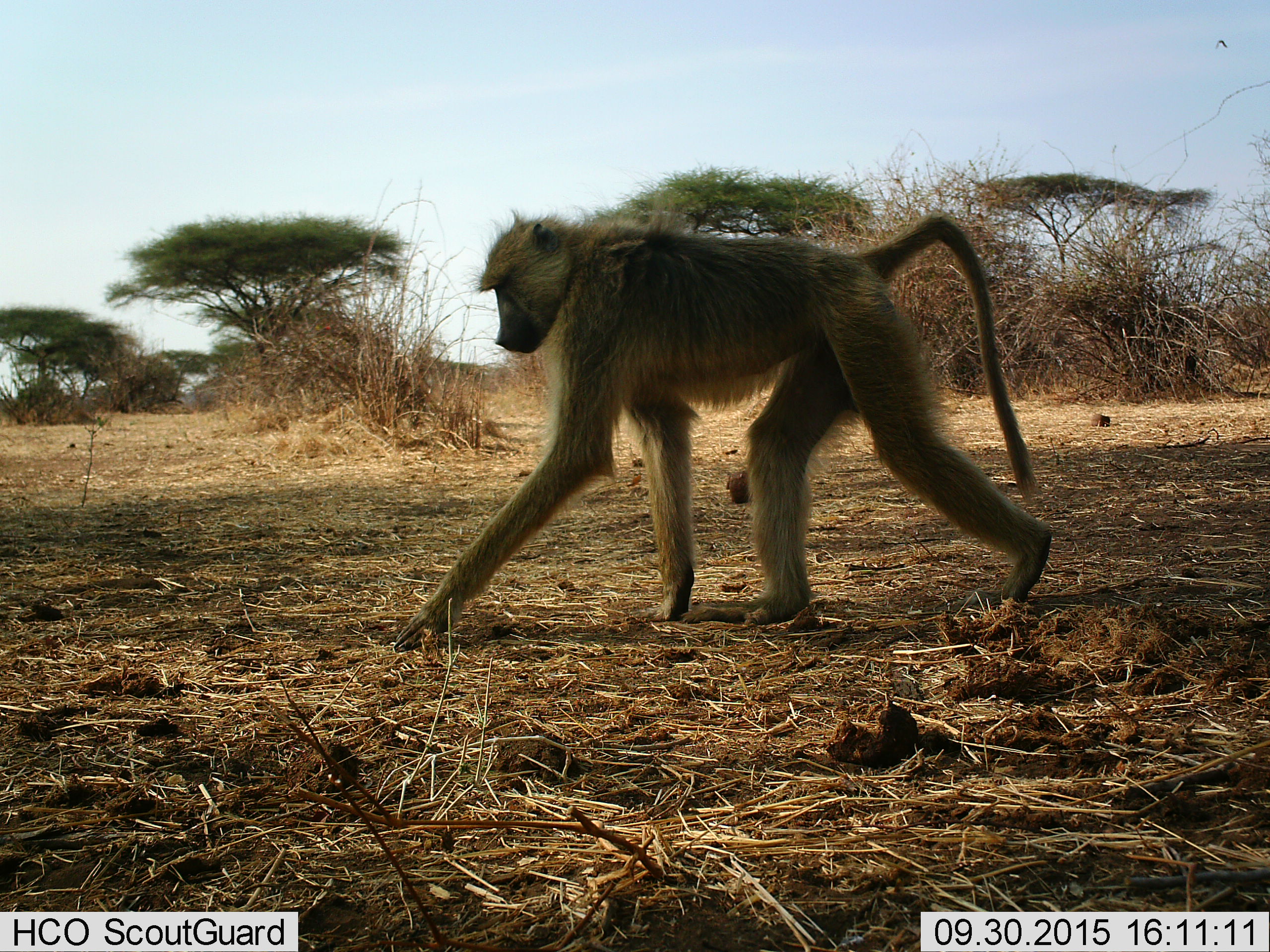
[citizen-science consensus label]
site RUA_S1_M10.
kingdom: Animalia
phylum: Chordata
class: Mammalia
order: Primates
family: Cercopithecidae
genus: Papio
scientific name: Papio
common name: baboon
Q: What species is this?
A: Baboon (Papio).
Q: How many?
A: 1.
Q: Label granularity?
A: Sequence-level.